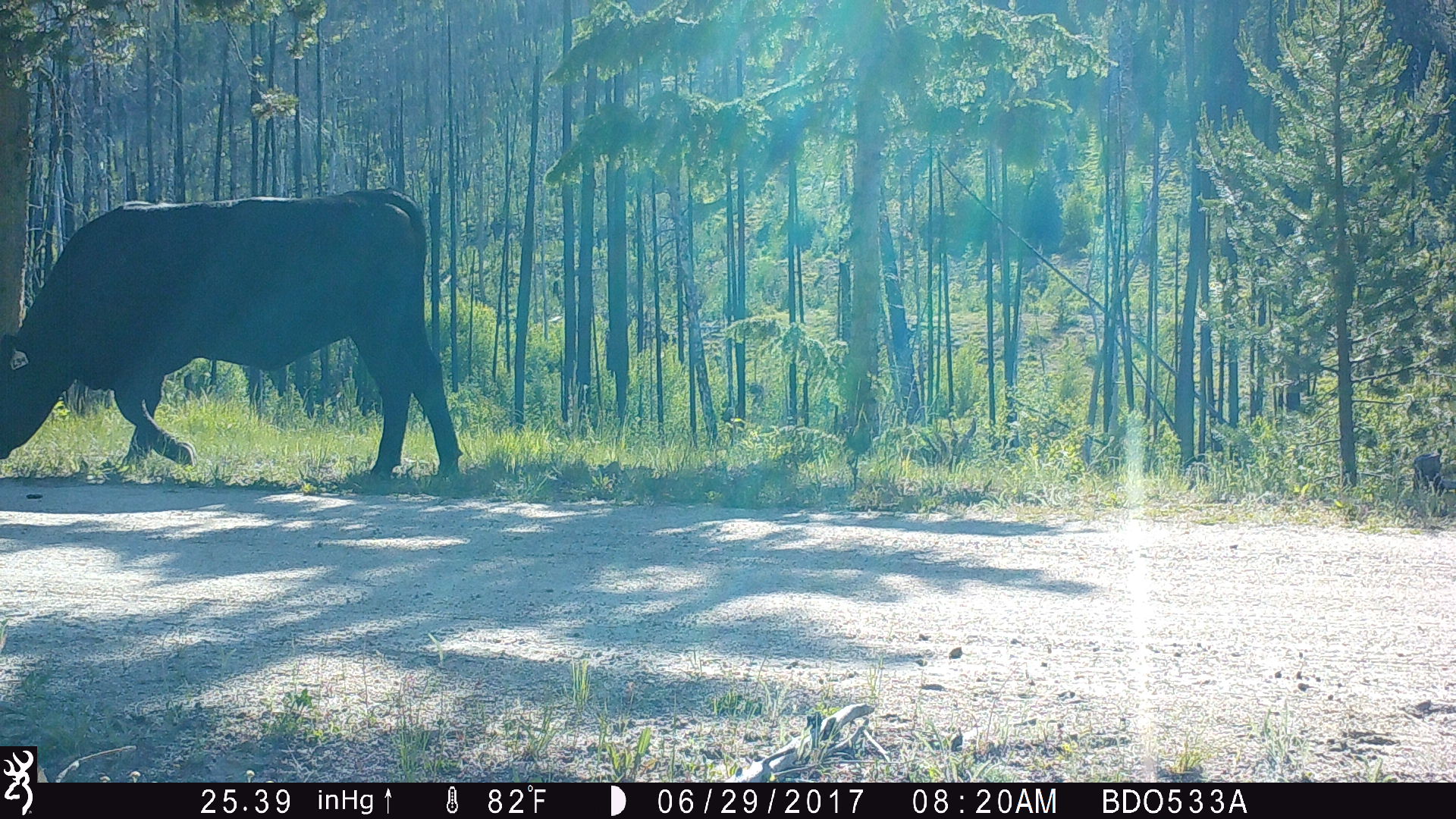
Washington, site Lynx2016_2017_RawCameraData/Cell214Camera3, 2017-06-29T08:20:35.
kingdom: Animalia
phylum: Chordata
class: Mammalia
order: Artiodactyla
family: Bovidae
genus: Bos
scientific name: Bos taurus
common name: domestic cattle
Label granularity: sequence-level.